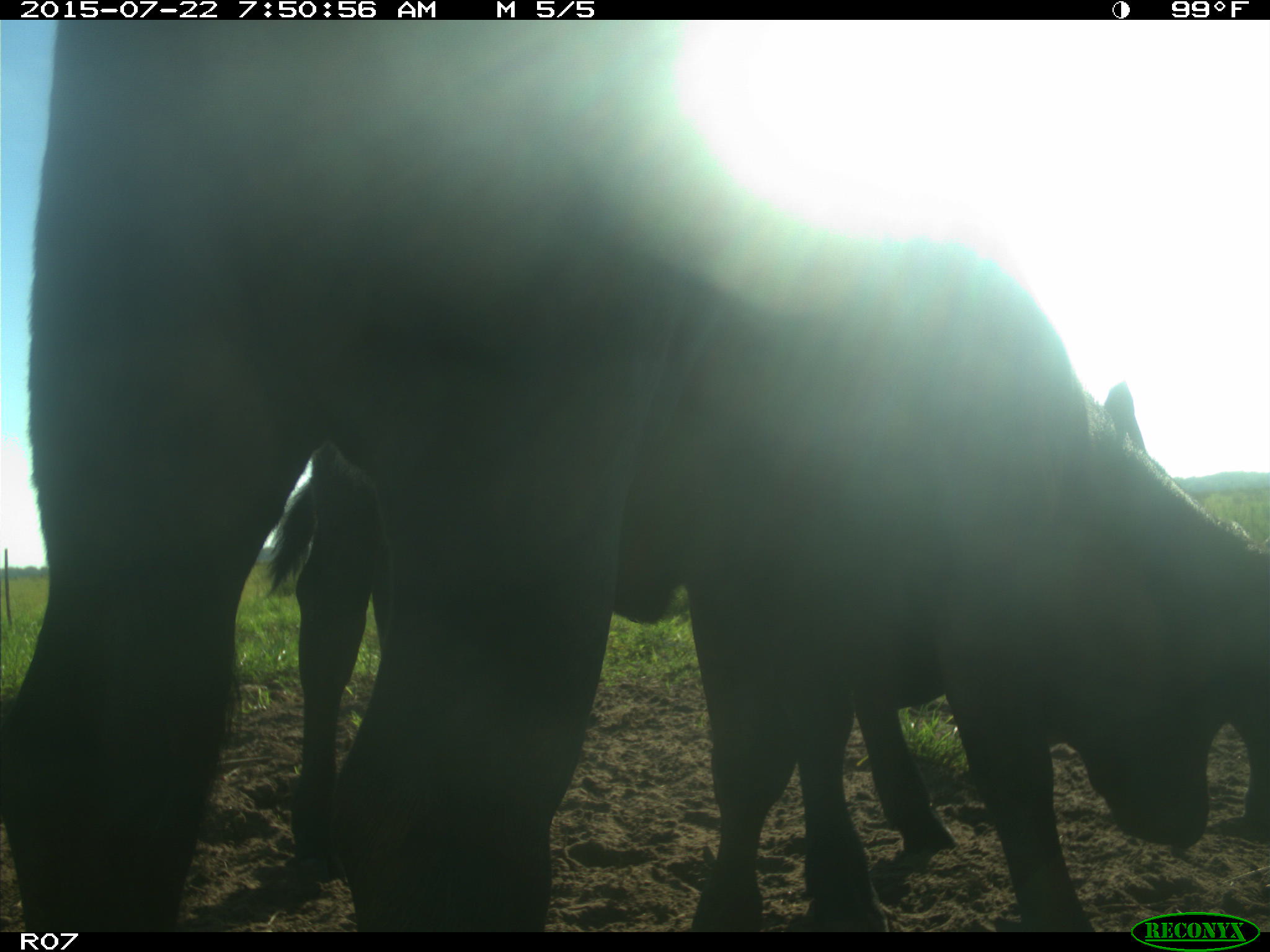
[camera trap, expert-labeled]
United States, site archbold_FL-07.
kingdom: Animalia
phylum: Chordata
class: Mammalia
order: Artiodactyla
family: Bovidae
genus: Bos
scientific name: Bos taurus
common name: domestic cow